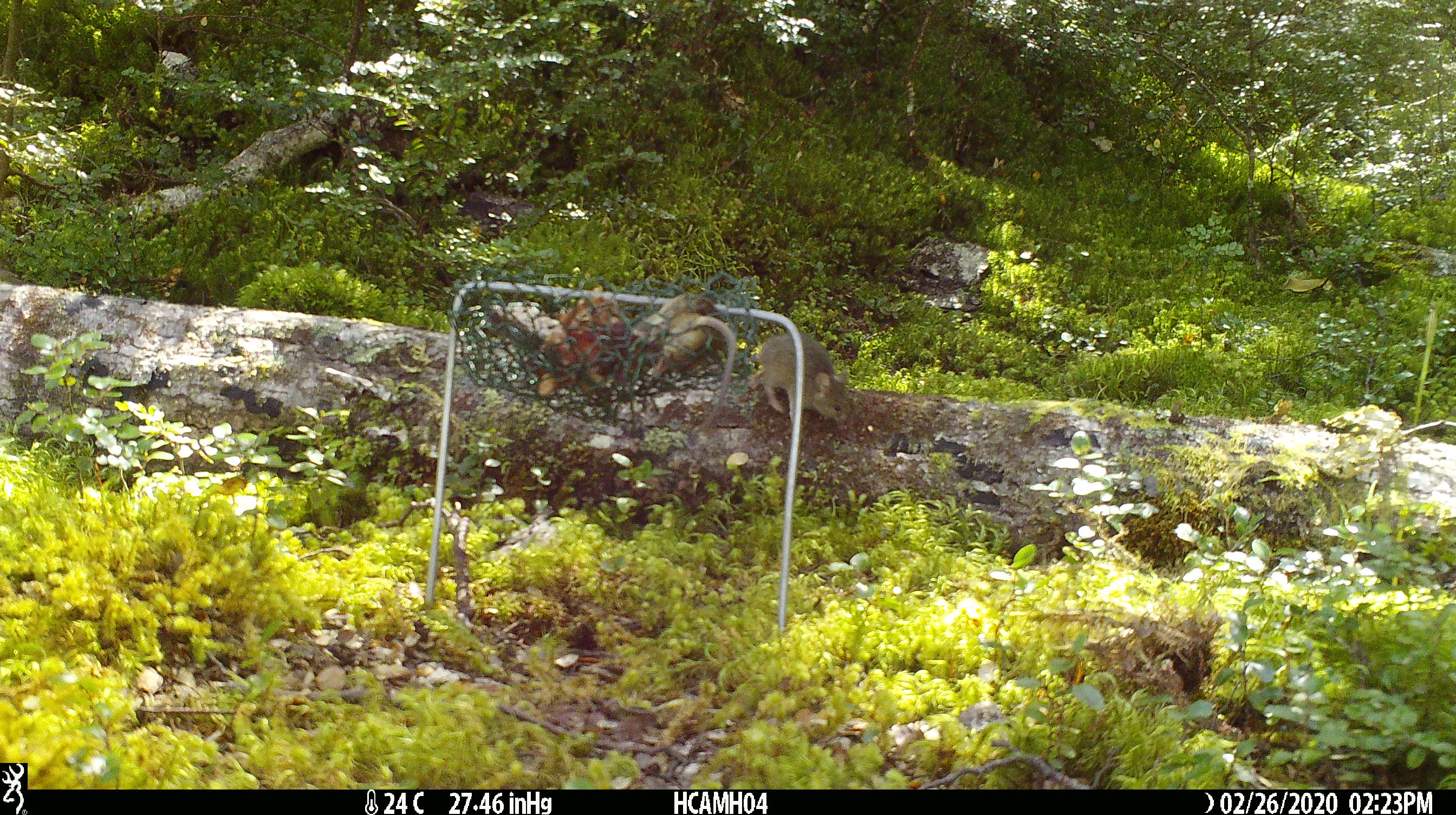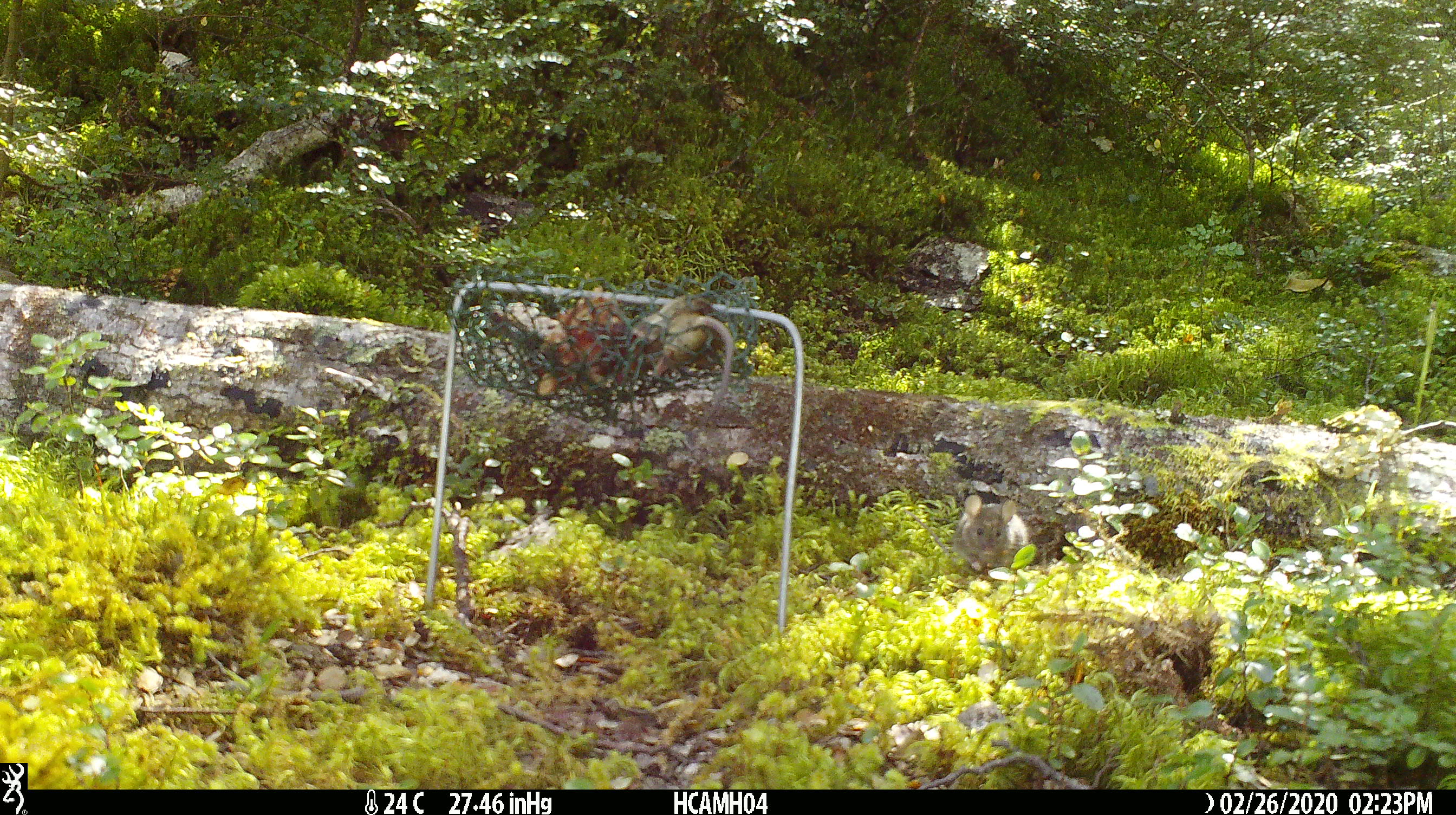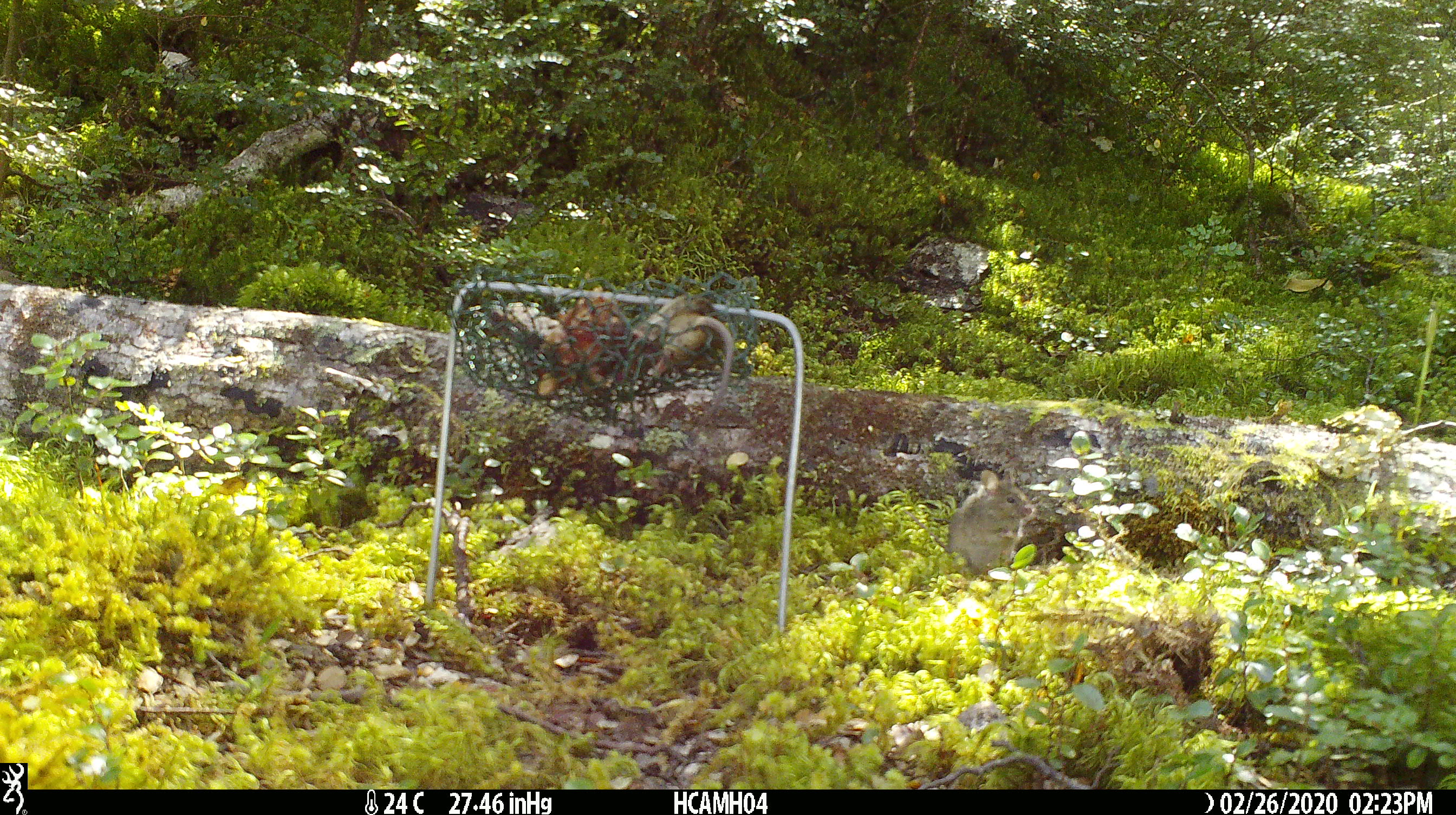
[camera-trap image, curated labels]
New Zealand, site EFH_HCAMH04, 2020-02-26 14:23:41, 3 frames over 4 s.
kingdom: Animalia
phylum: Chordata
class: Mammalia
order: Rodentia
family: Muridae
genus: Mus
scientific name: Mus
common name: mouse